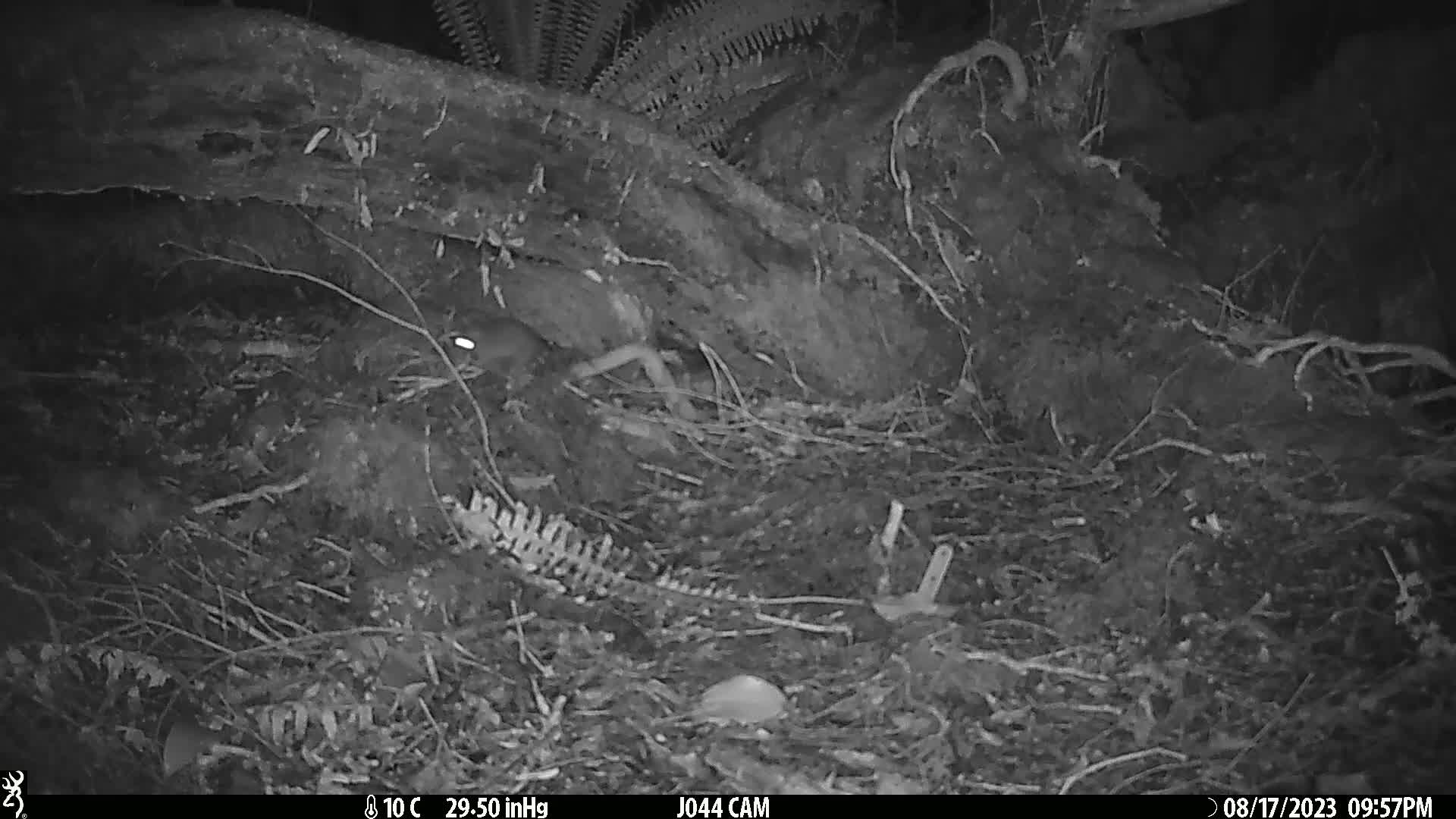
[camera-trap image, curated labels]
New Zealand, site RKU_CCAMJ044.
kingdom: Animalia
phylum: Chordata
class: Mammalia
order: Rodentia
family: Muridae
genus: Rattus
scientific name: Rattus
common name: rat